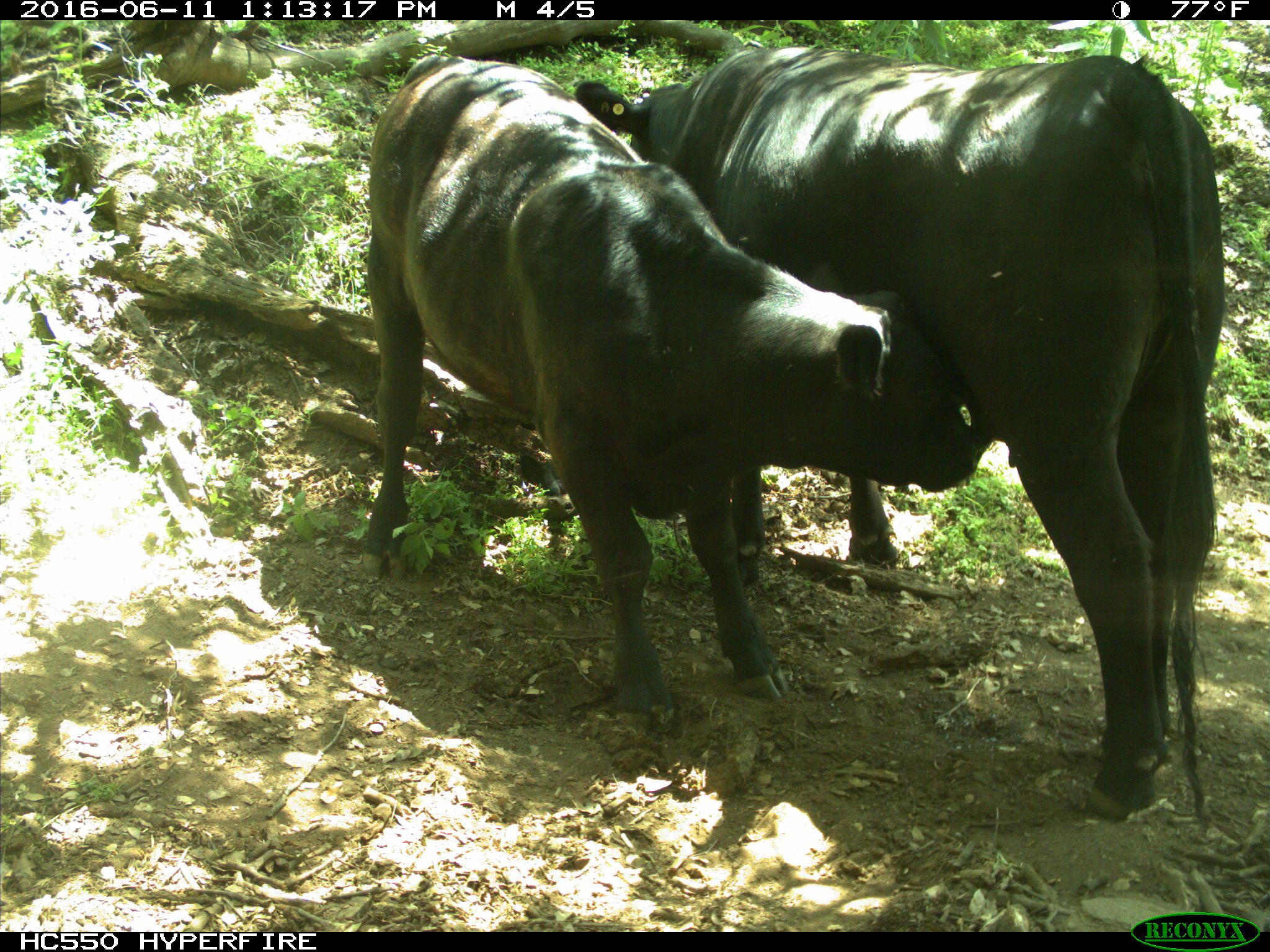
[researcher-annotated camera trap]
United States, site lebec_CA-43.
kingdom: Animalia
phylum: Chordata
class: Mammalia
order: Artiodactyla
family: Bovidae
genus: Bos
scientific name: Bos taurus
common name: domestic cow